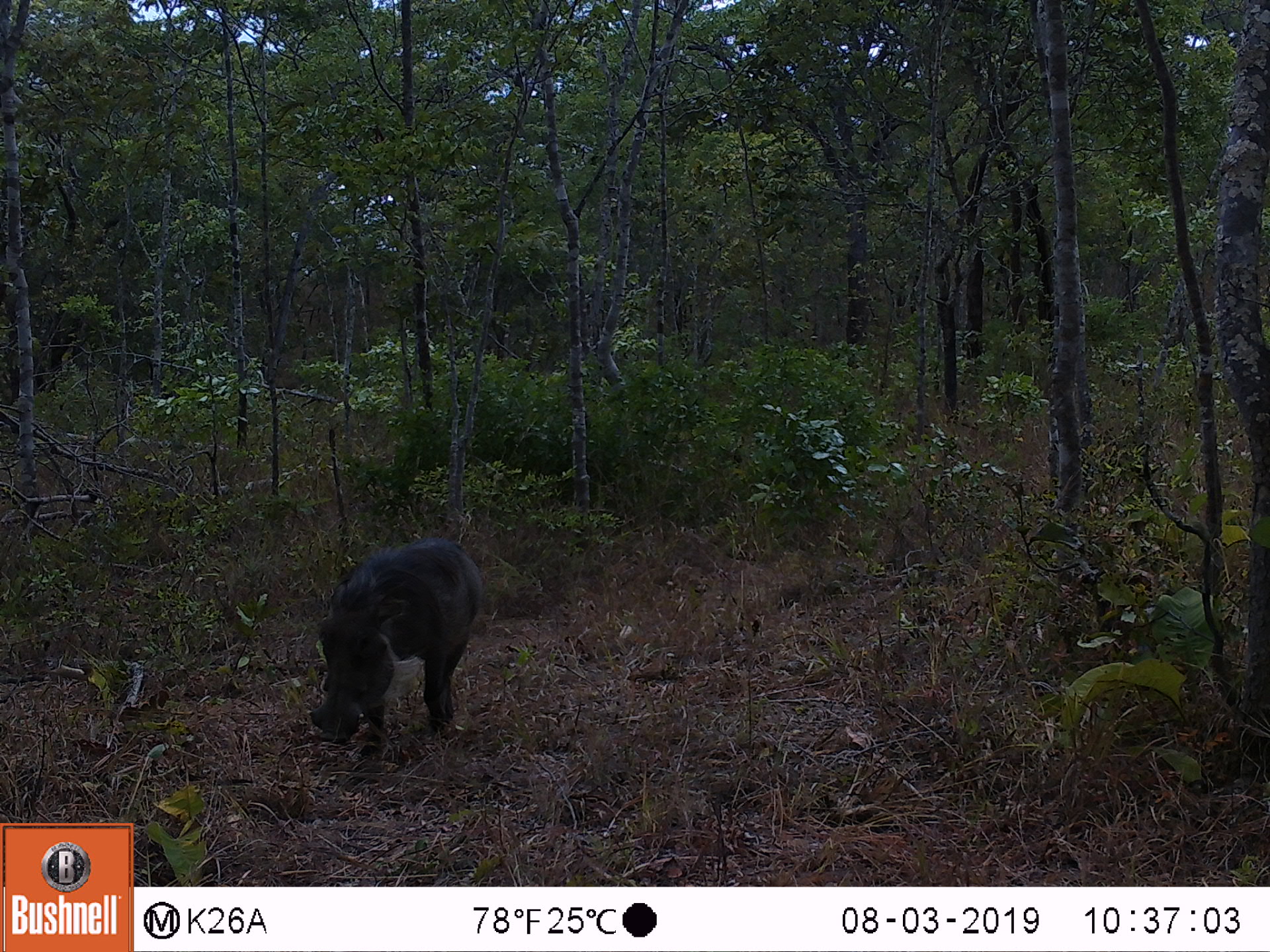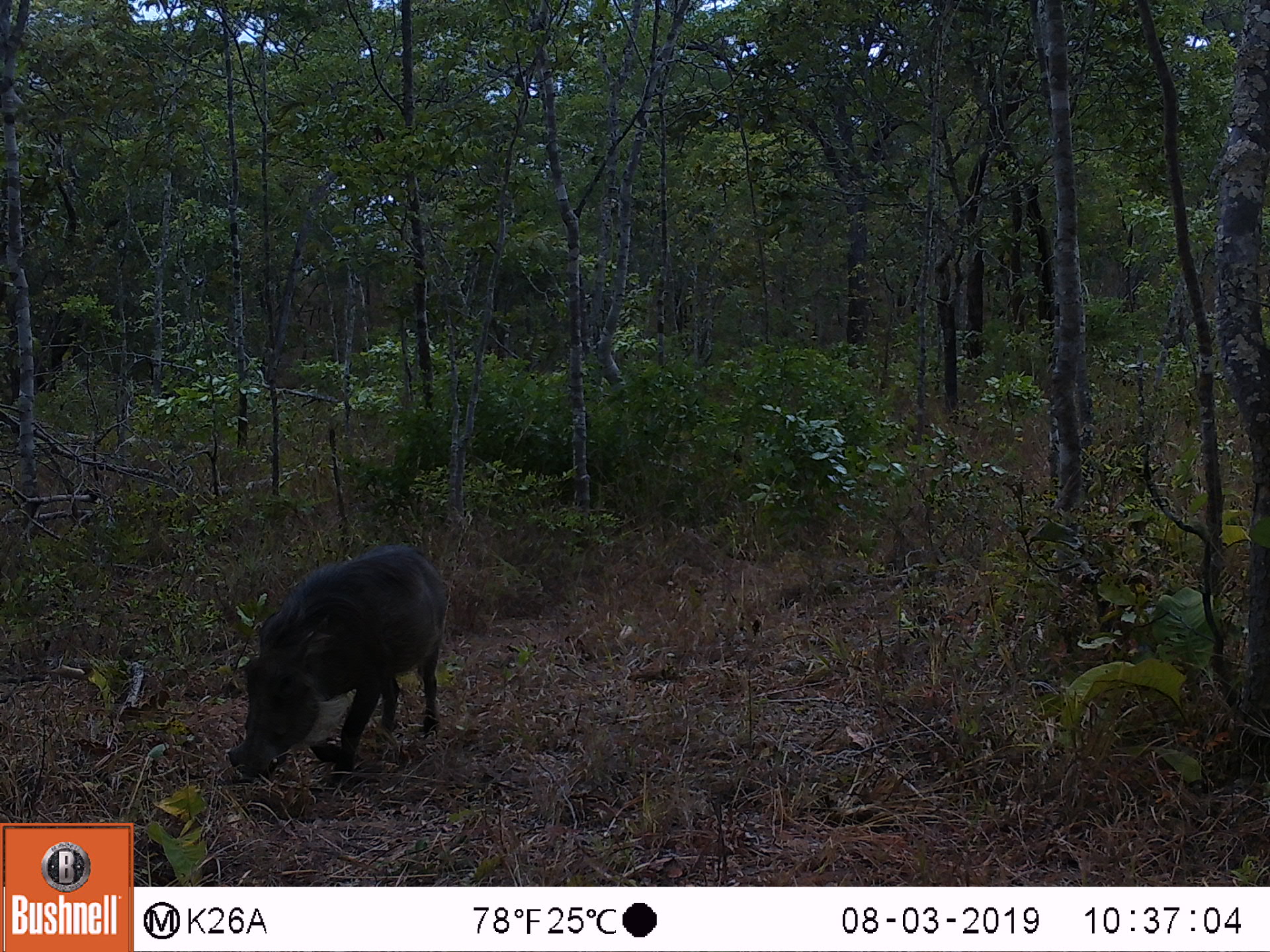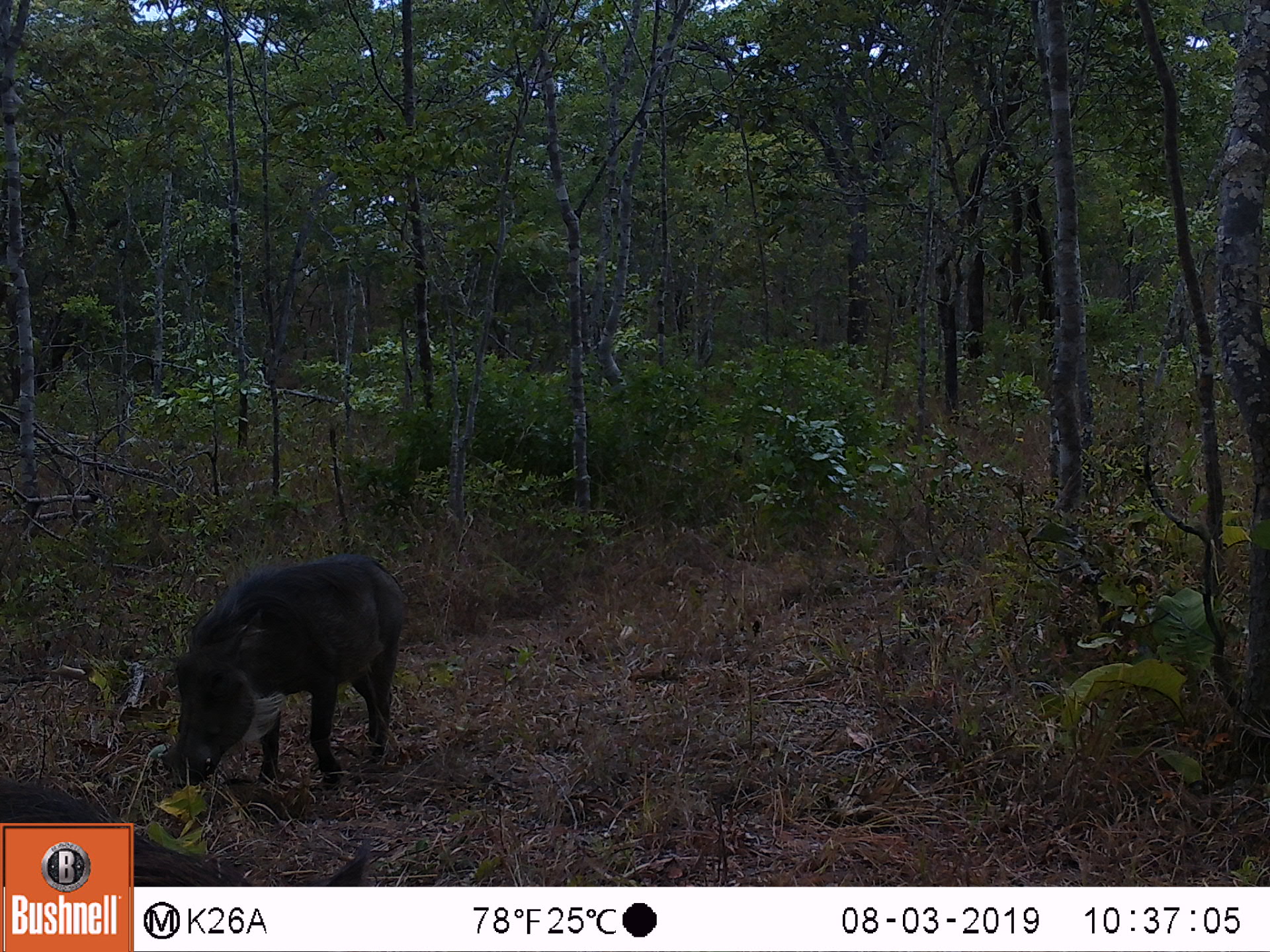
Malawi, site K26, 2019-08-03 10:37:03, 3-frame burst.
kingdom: Animalia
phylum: Chordata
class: Mammalia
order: Artiodactyla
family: Suidae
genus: Phacochoerus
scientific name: Phacochoerus africanus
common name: common warthog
Common warthog (Phacochoerus africanus), count 1.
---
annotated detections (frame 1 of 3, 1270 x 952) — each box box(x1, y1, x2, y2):
common warthog: box(299, 532, 485, 761)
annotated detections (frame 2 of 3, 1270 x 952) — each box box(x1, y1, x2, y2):
common warthog: box(219, 535, 456, 786)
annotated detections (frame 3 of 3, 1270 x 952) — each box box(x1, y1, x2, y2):
common warthog: box(150, 544, 418, 790)